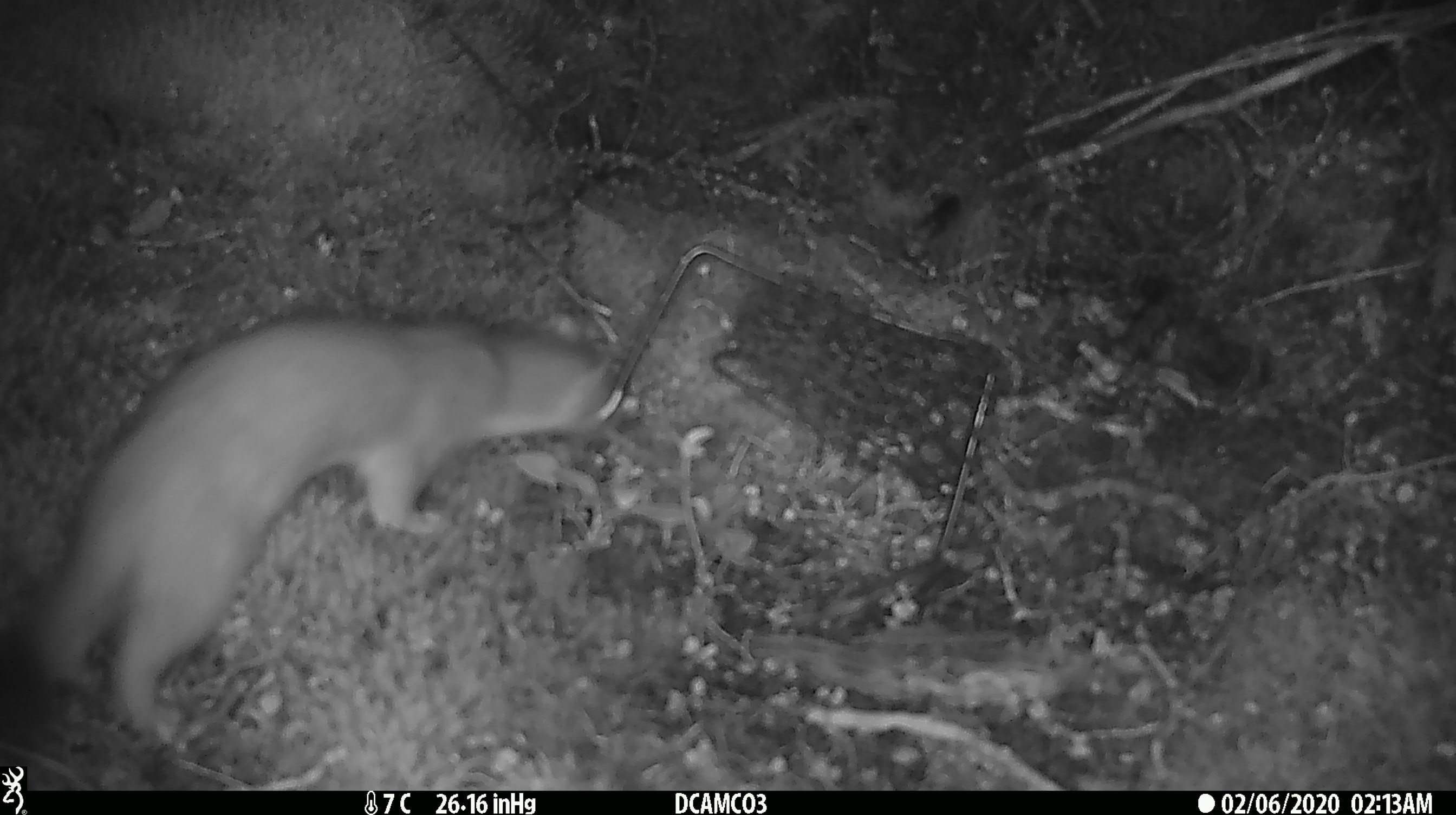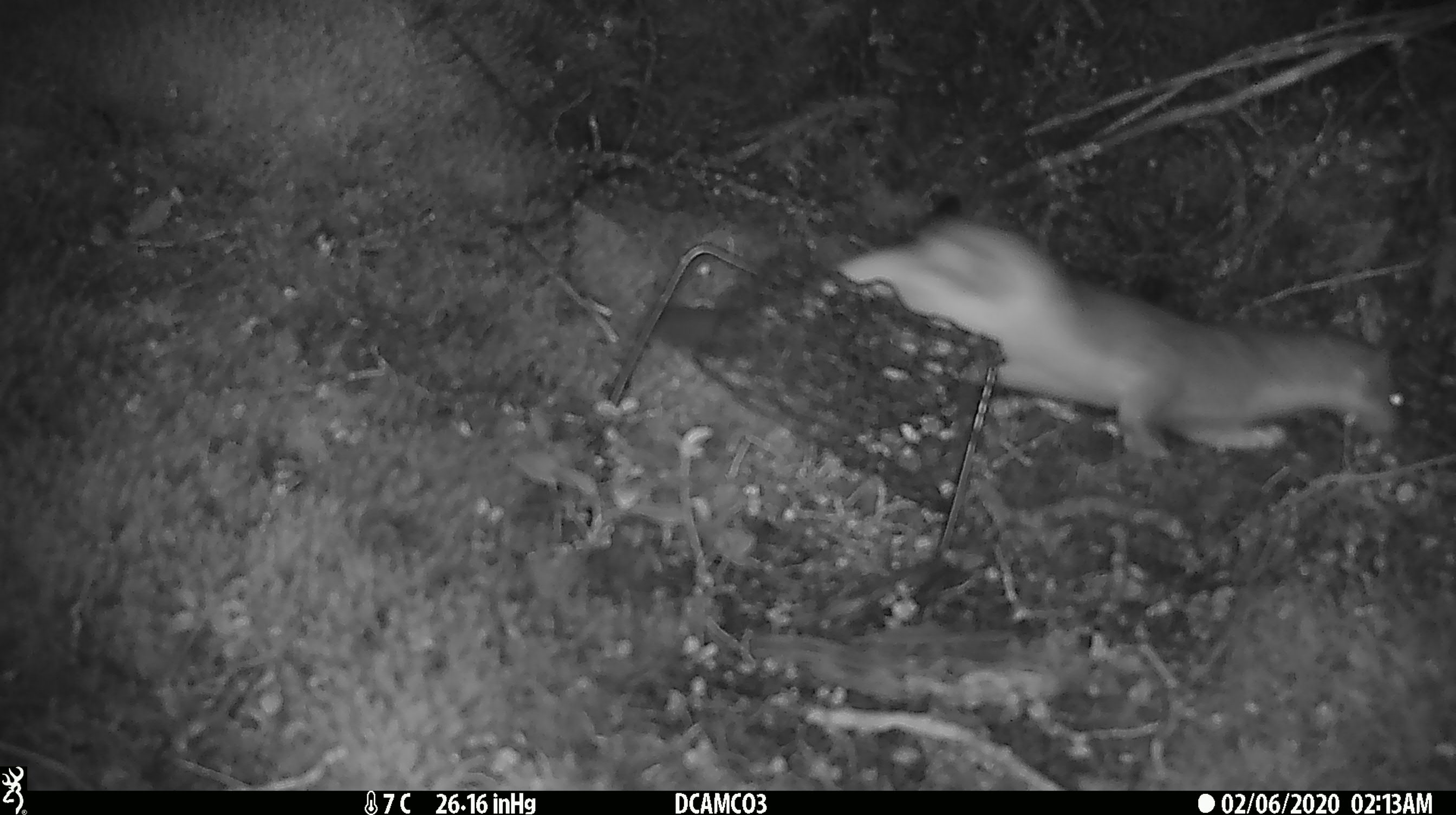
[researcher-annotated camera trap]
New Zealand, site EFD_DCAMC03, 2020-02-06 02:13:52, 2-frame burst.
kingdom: Animalia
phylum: Chordata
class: Mammalia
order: Carnivora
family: Mustelidae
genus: Mustela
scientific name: Mustela erminea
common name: stoat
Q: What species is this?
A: Stoat (Mustela erminea).